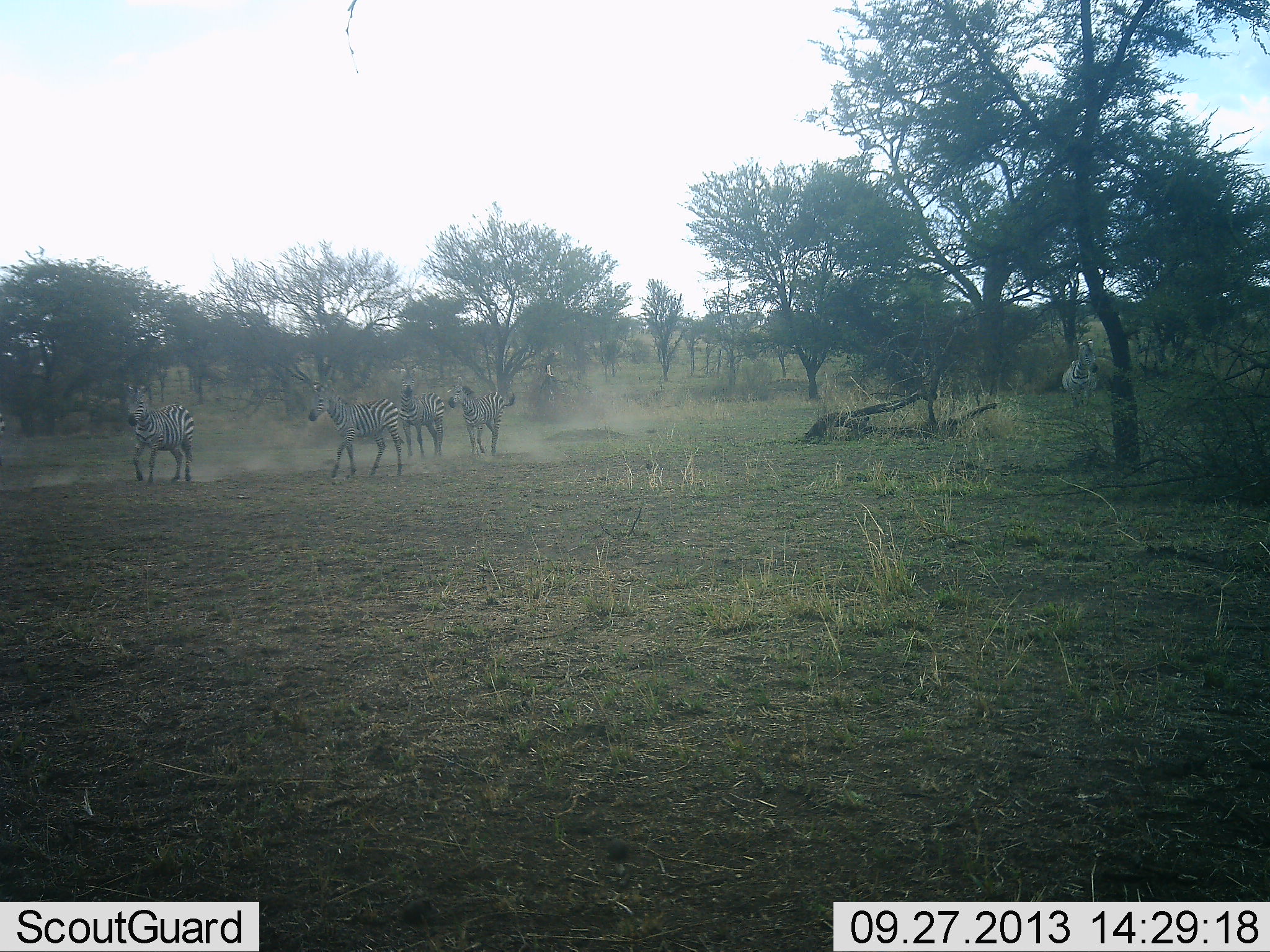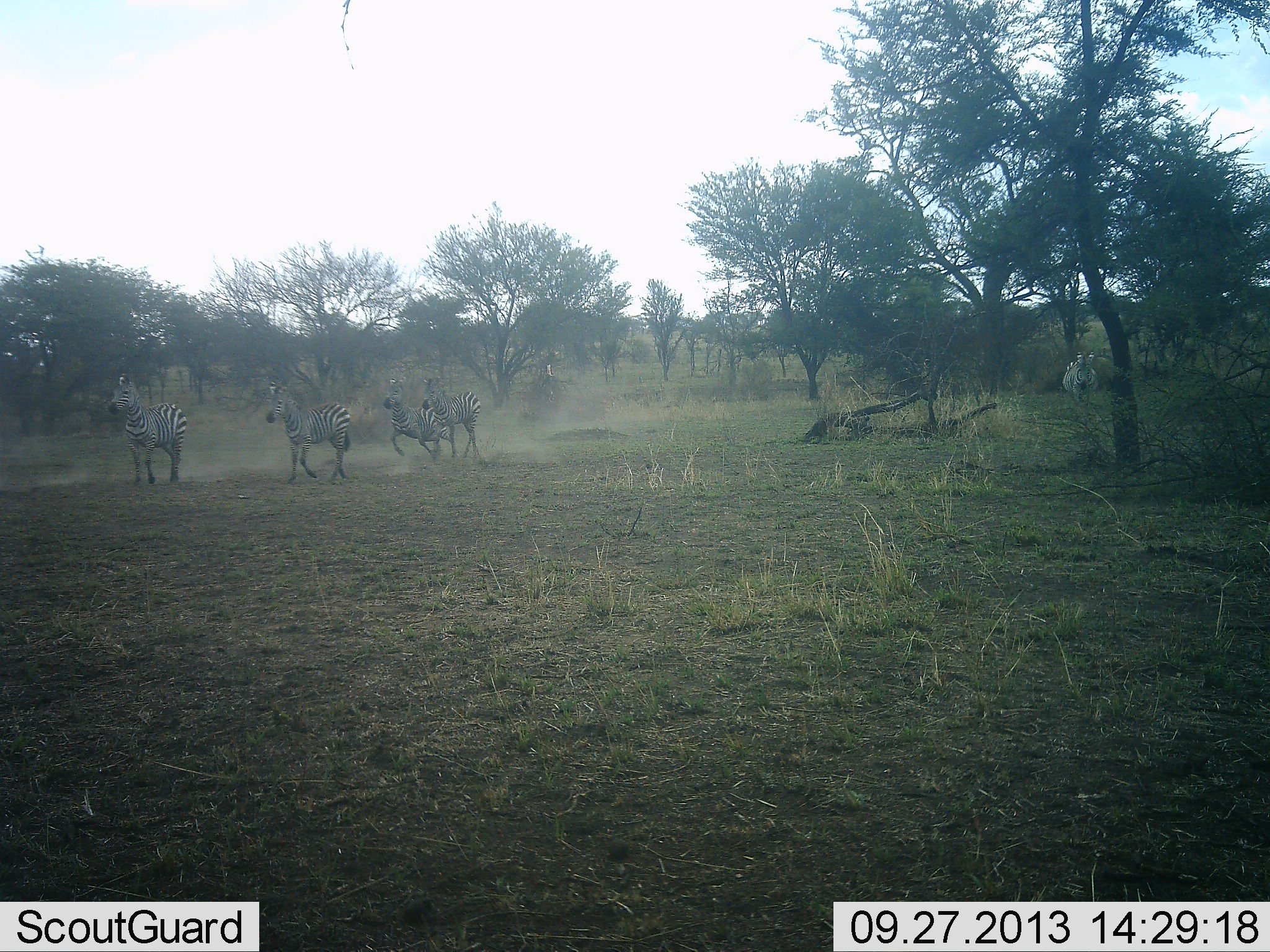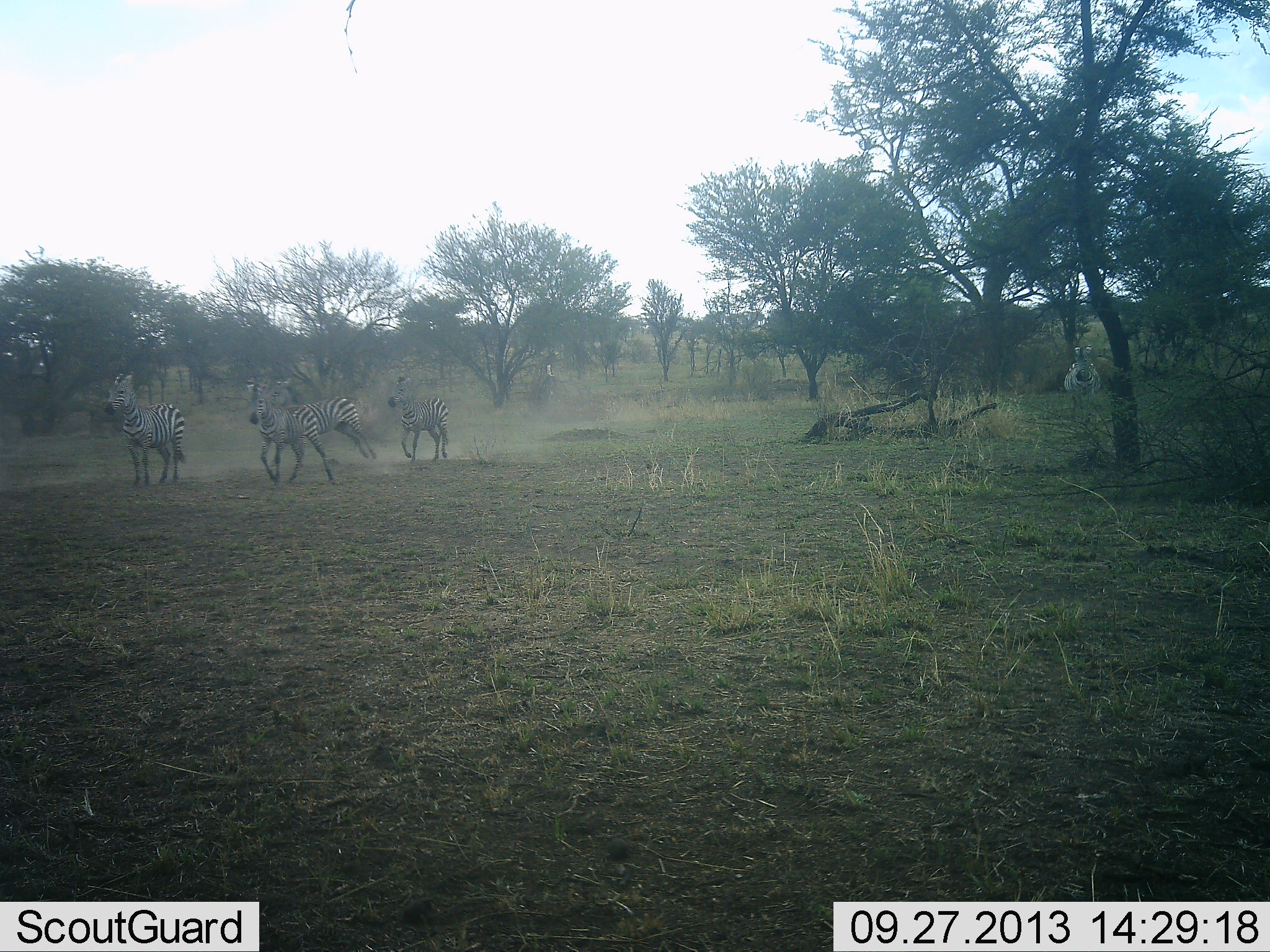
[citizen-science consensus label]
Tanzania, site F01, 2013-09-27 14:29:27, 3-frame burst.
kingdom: Animalia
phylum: Chordata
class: Mammalia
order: Perissodactyla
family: Equidae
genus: Equus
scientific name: Equus quagga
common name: plains zebra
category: zebra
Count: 5.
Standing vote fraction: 10%.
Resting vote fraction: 0%.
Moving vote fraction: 100%.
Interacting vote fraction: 0%.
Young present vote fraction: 0%.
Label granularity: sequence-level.